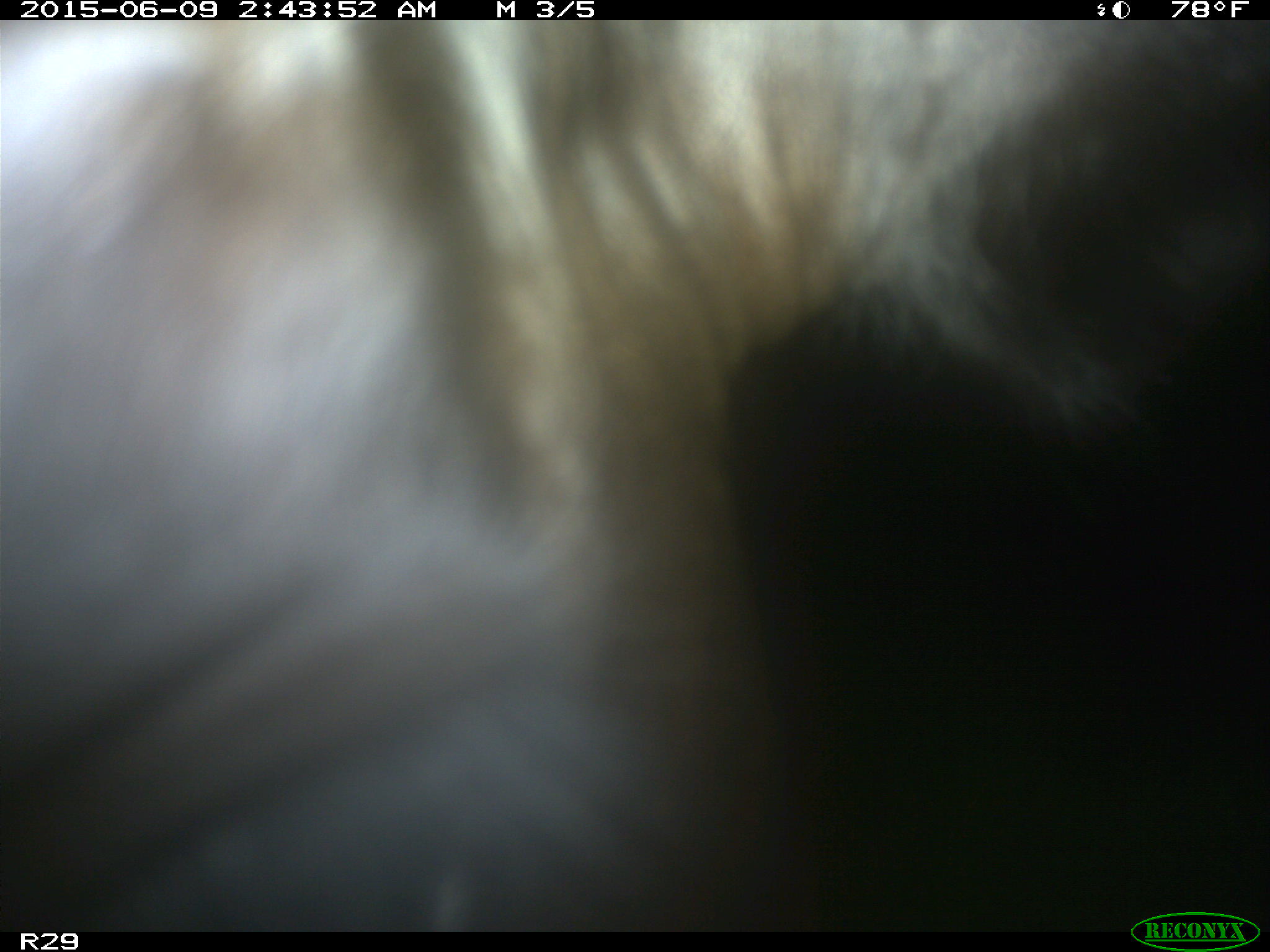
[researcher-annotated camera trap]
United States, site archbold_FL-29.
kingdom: Animalia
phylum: Chordata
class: Mammalia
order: Artiodactyla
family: Bovidae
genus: Bos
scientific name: Bos taurus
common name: domestic cow